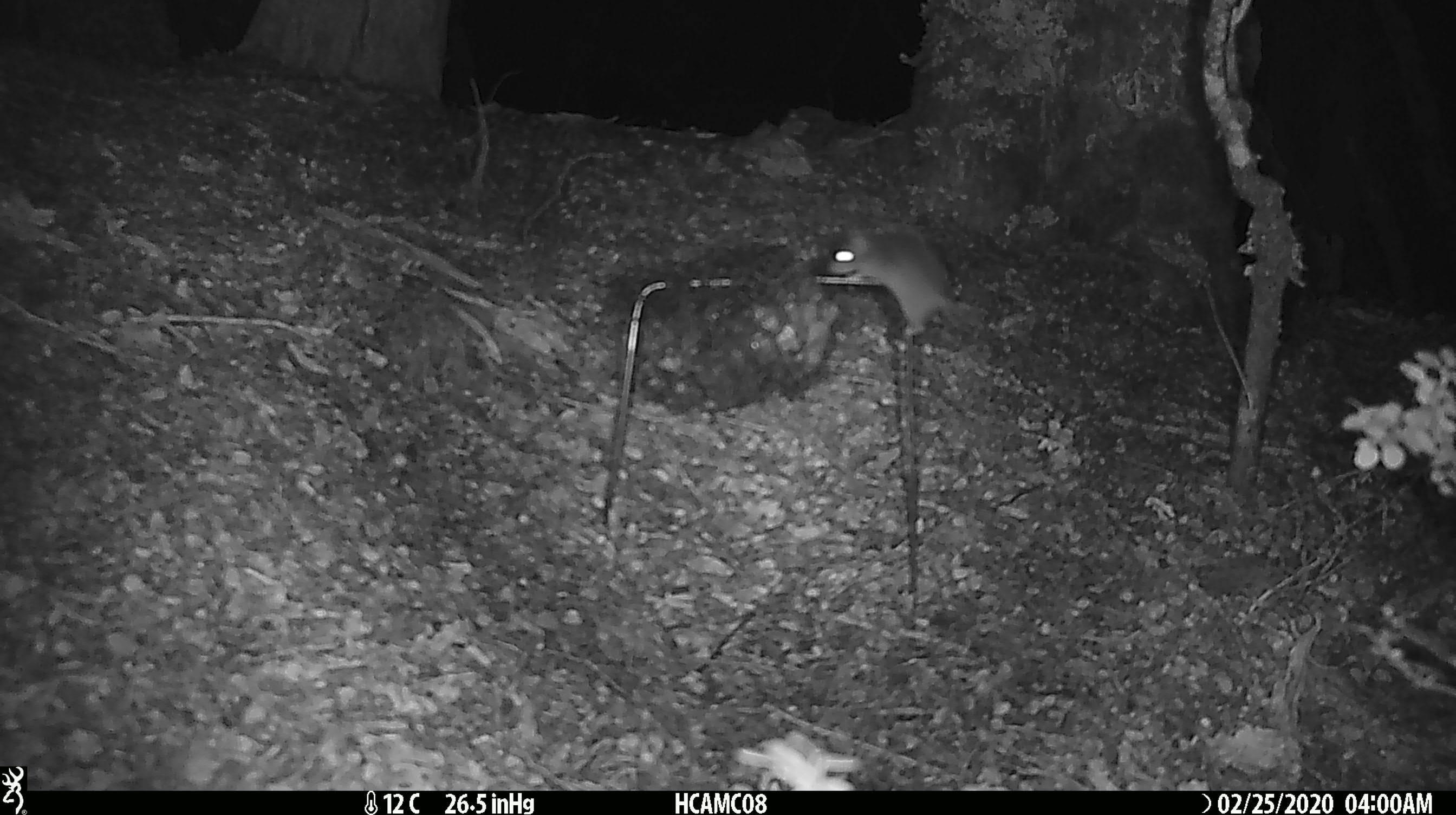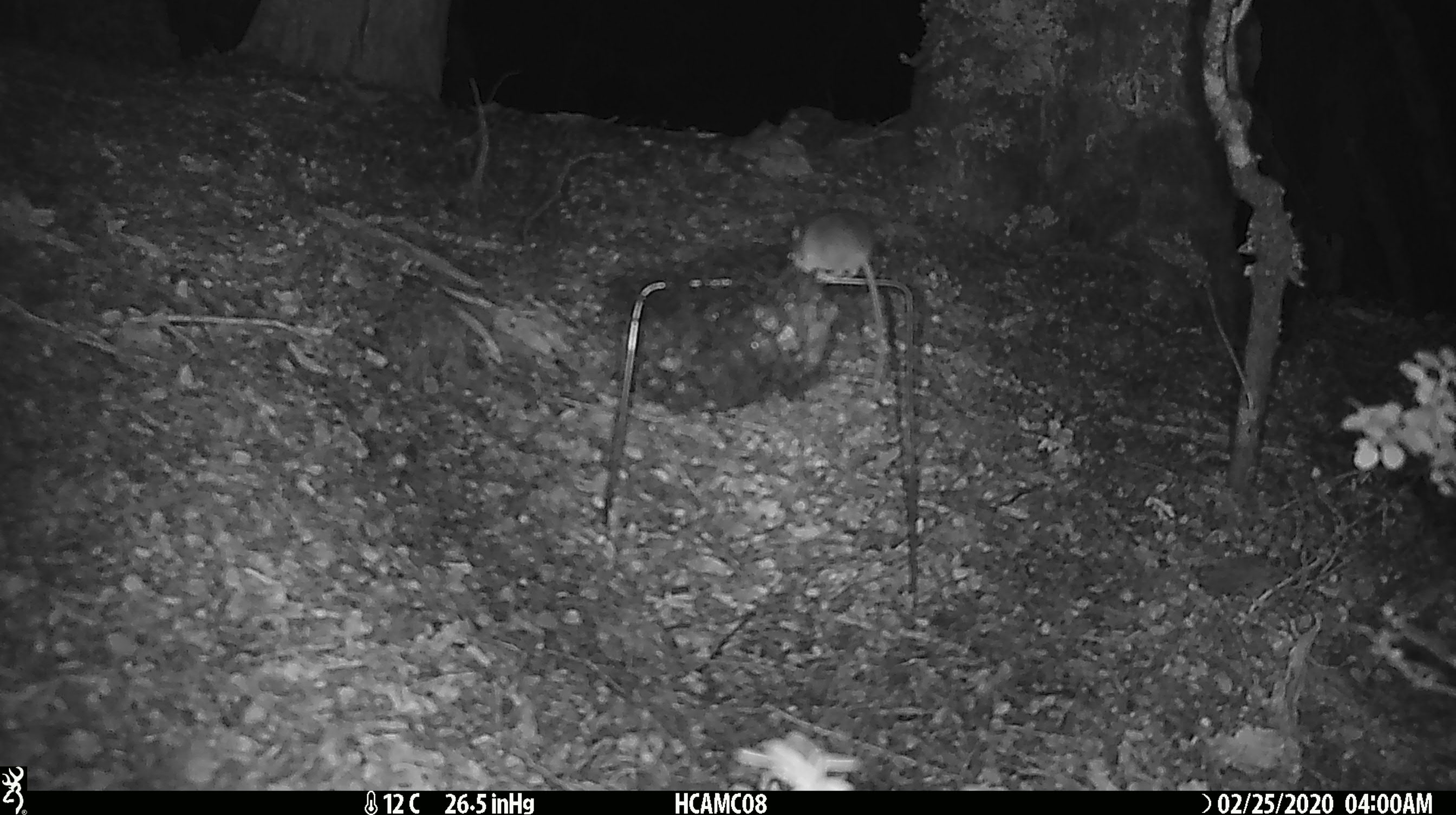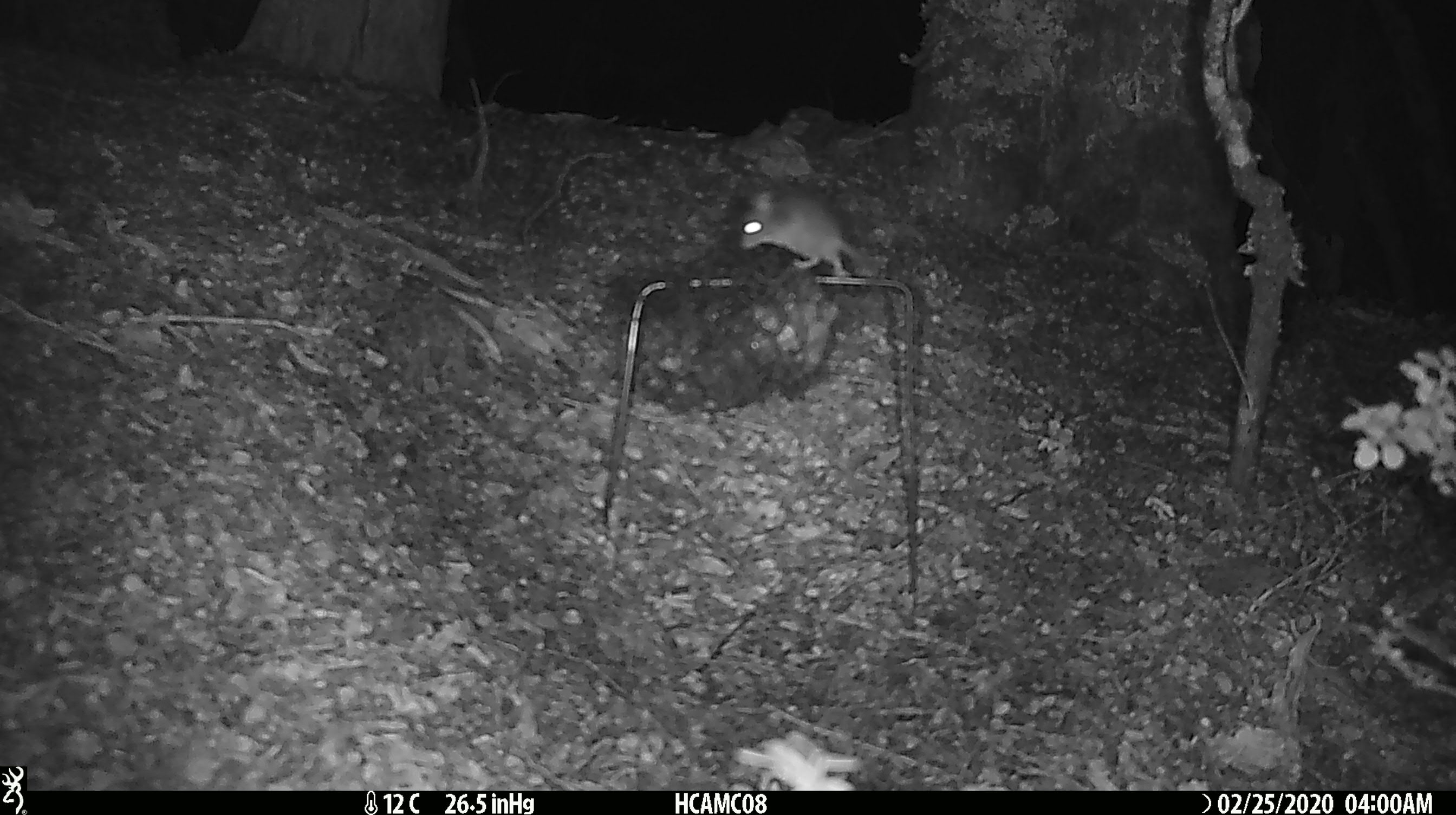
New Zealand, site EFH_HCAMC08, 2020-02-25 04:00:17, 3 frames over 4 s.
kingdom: Animalia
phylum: Chordata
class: Mammalia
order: Rodentia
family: Muridae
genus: Mus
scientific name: Mus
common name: mouse